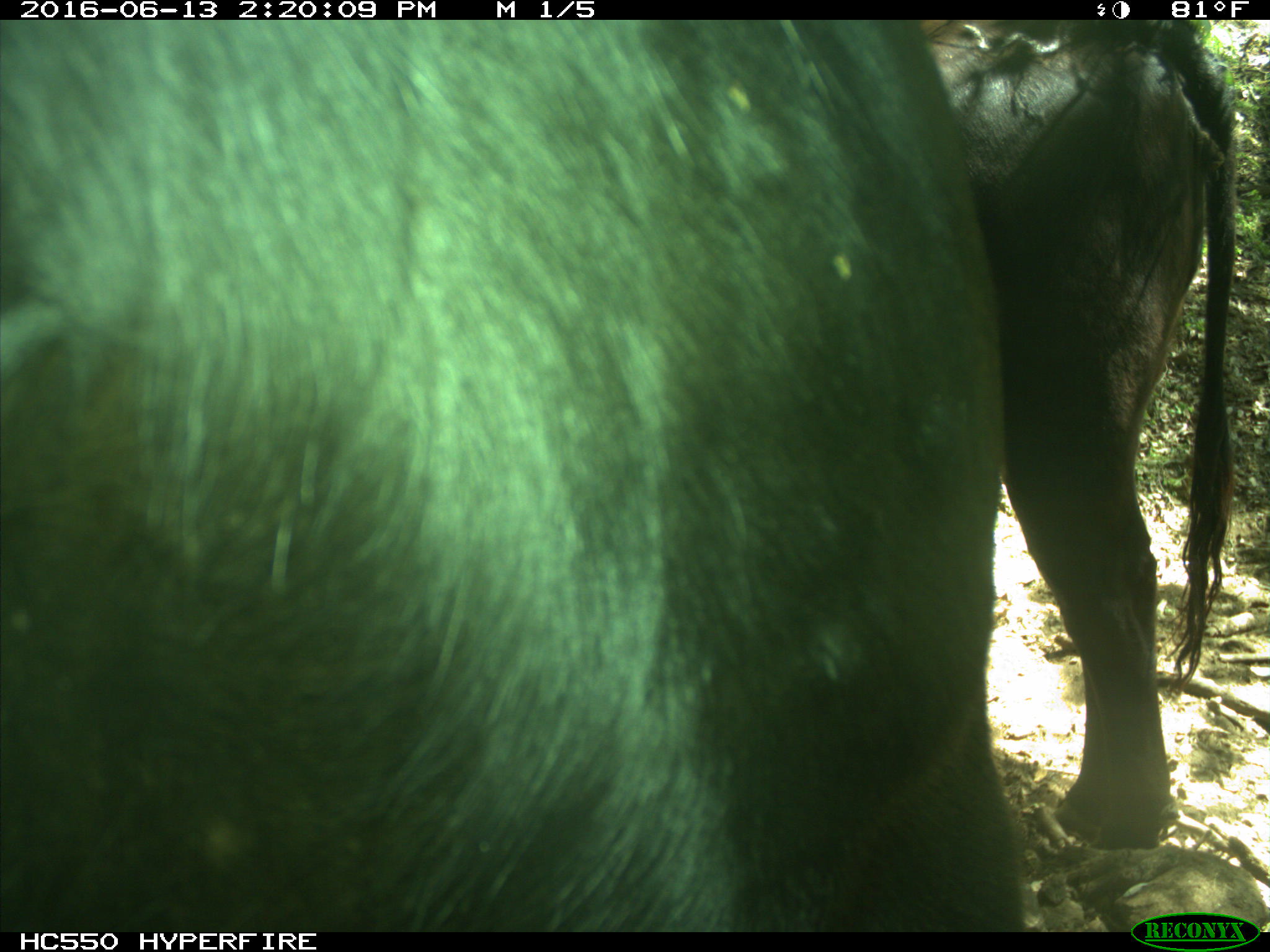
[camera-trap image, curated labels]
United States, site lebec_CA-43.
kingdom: Animalia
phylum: Chordata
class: Mammalia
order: Artiodactyla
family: Bovidae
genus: Bos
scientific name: Bos taurus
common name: domestic cow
Bos taurus (domestic cow).